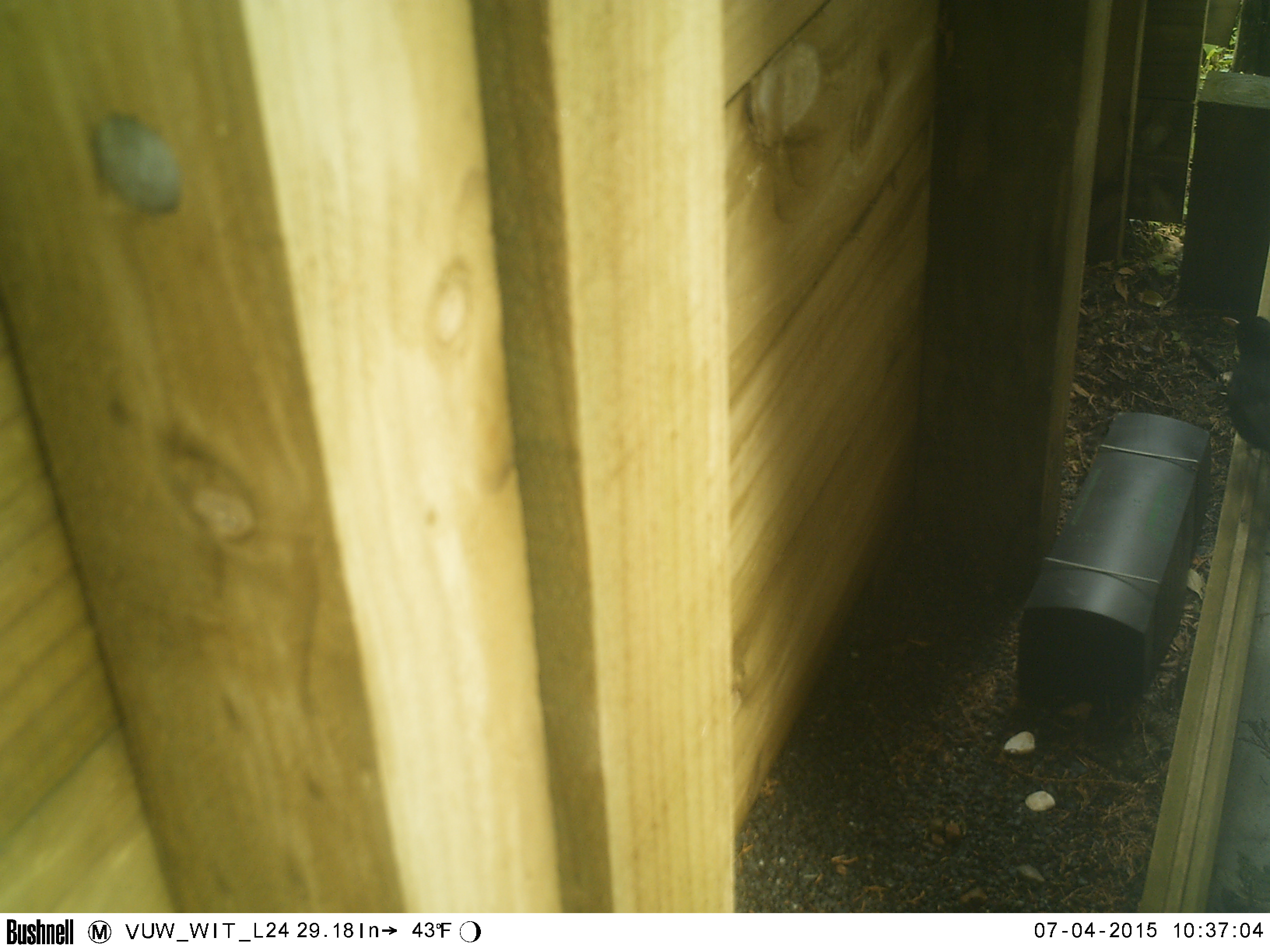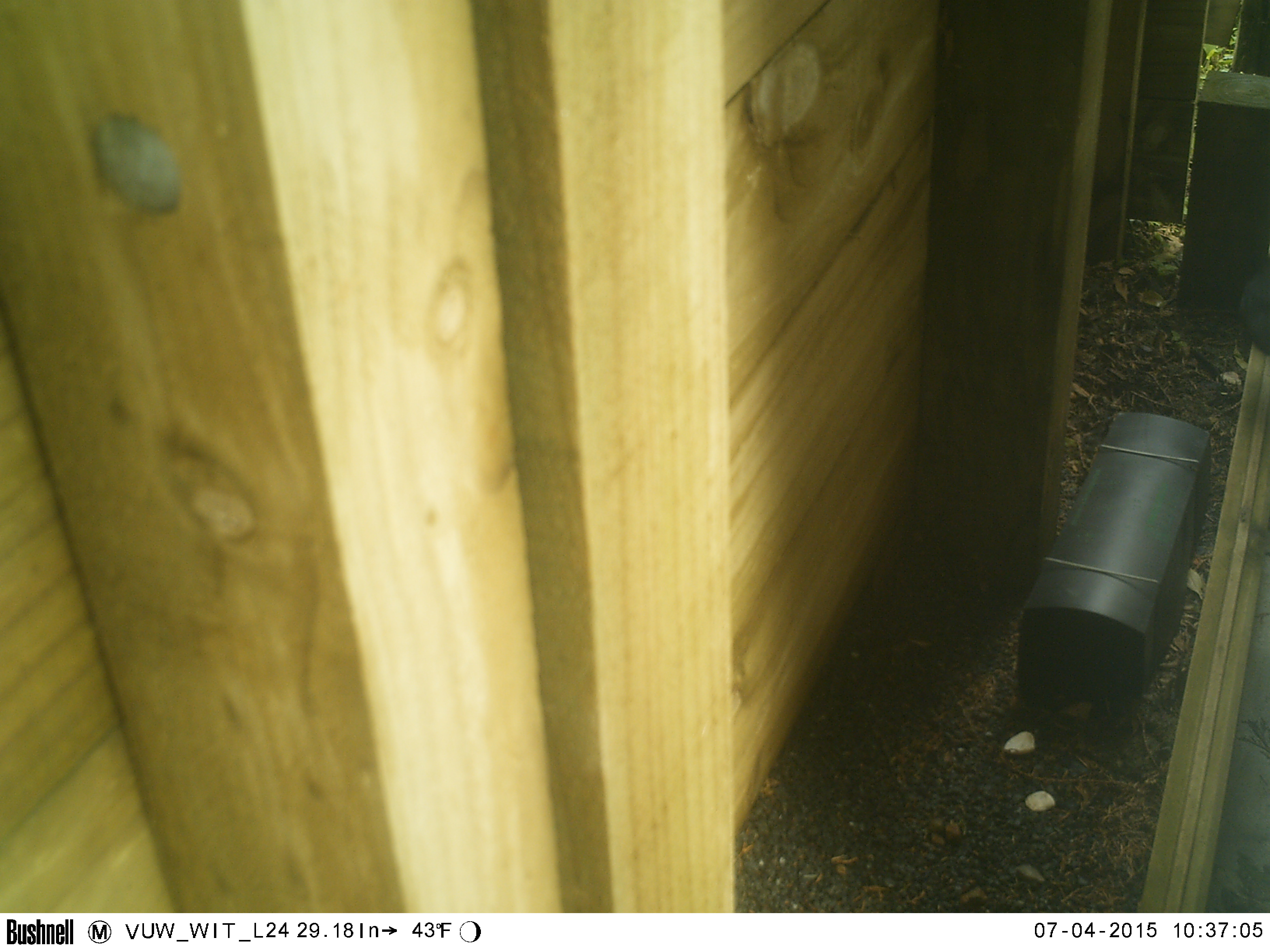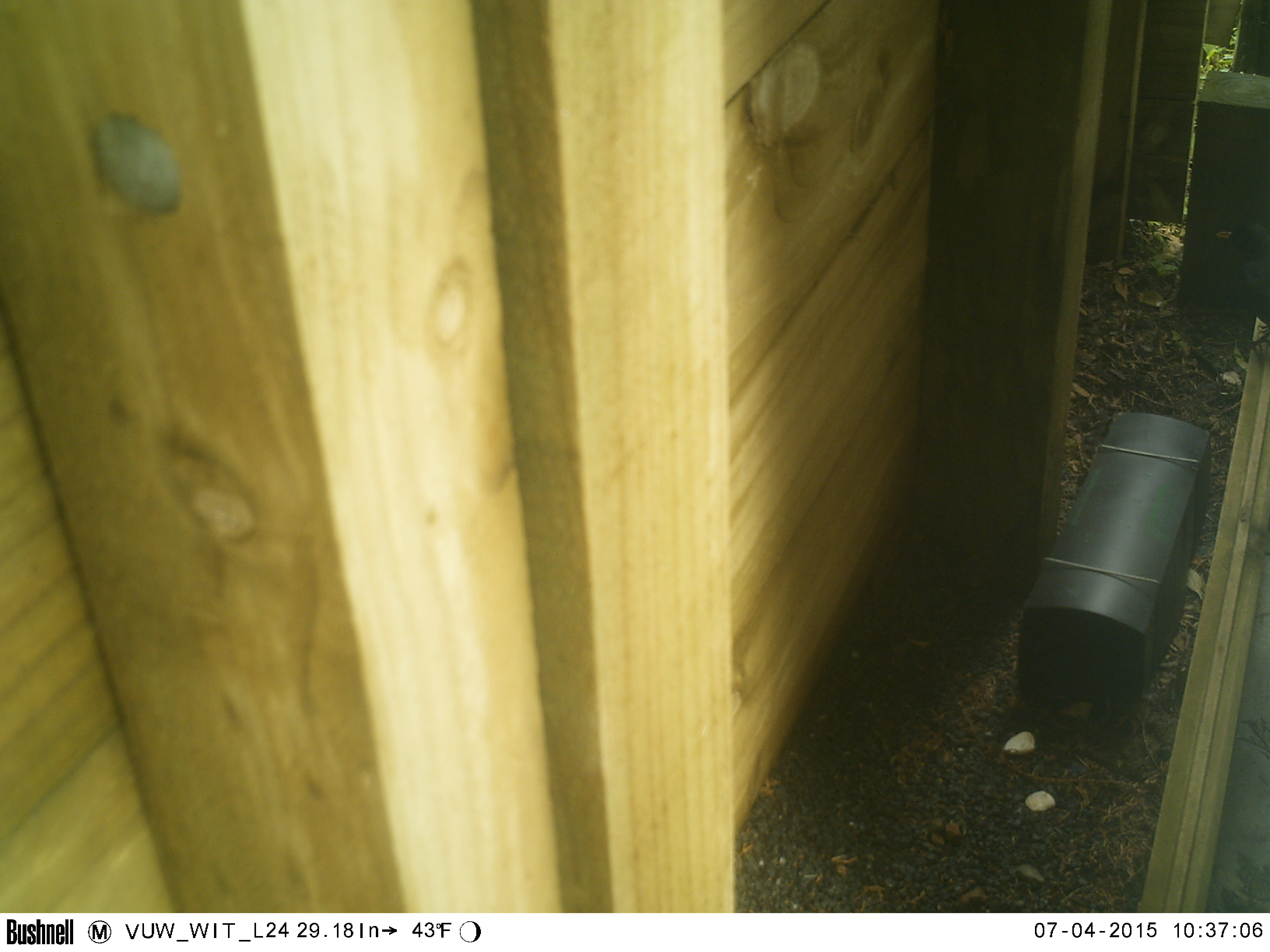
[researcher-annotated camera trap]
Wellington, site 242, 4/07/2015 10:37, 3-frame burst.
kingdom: Animalia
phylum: Chordata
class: Aves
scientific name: Aves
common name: bird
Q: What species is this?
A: Bird (Aves).